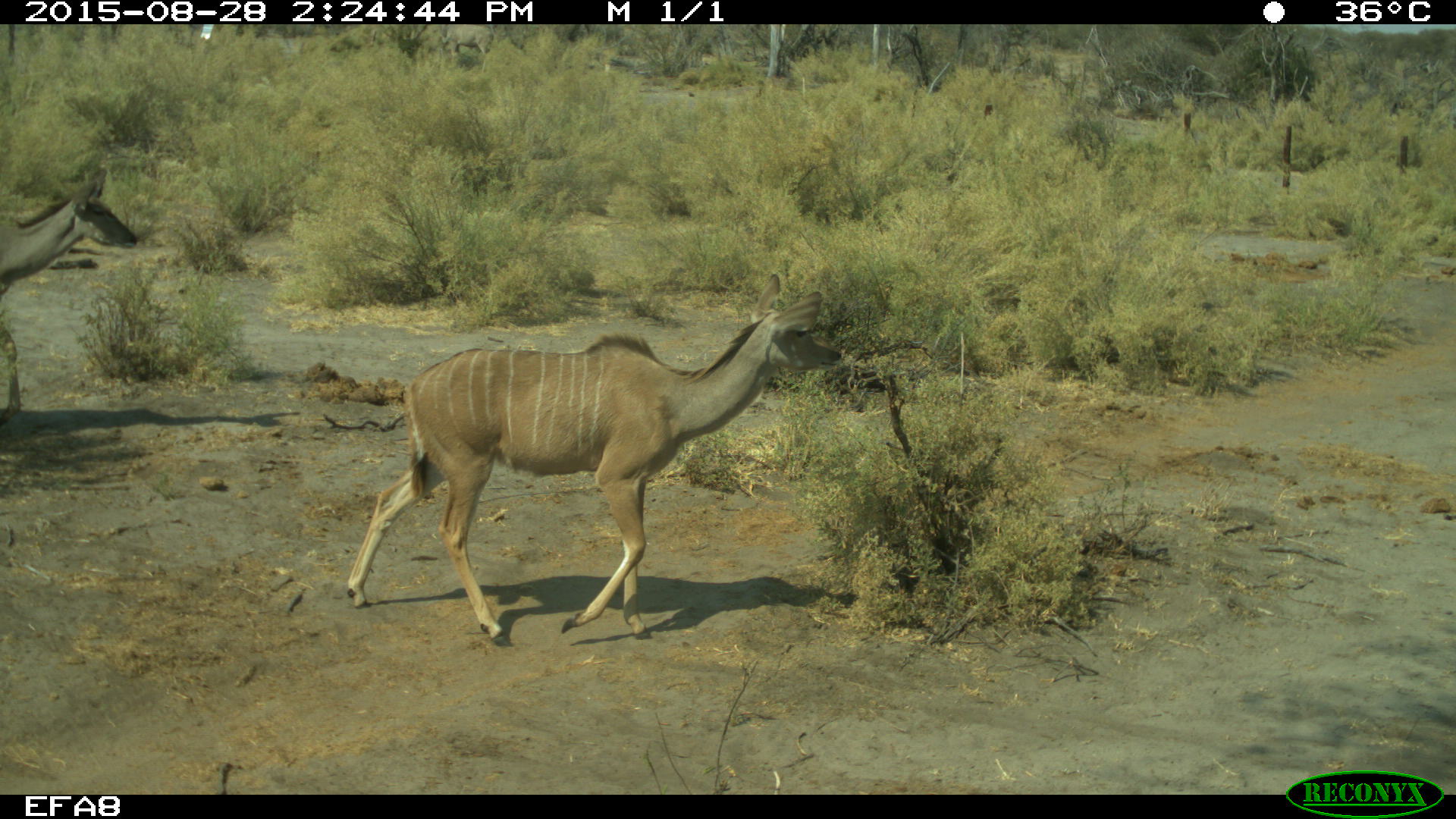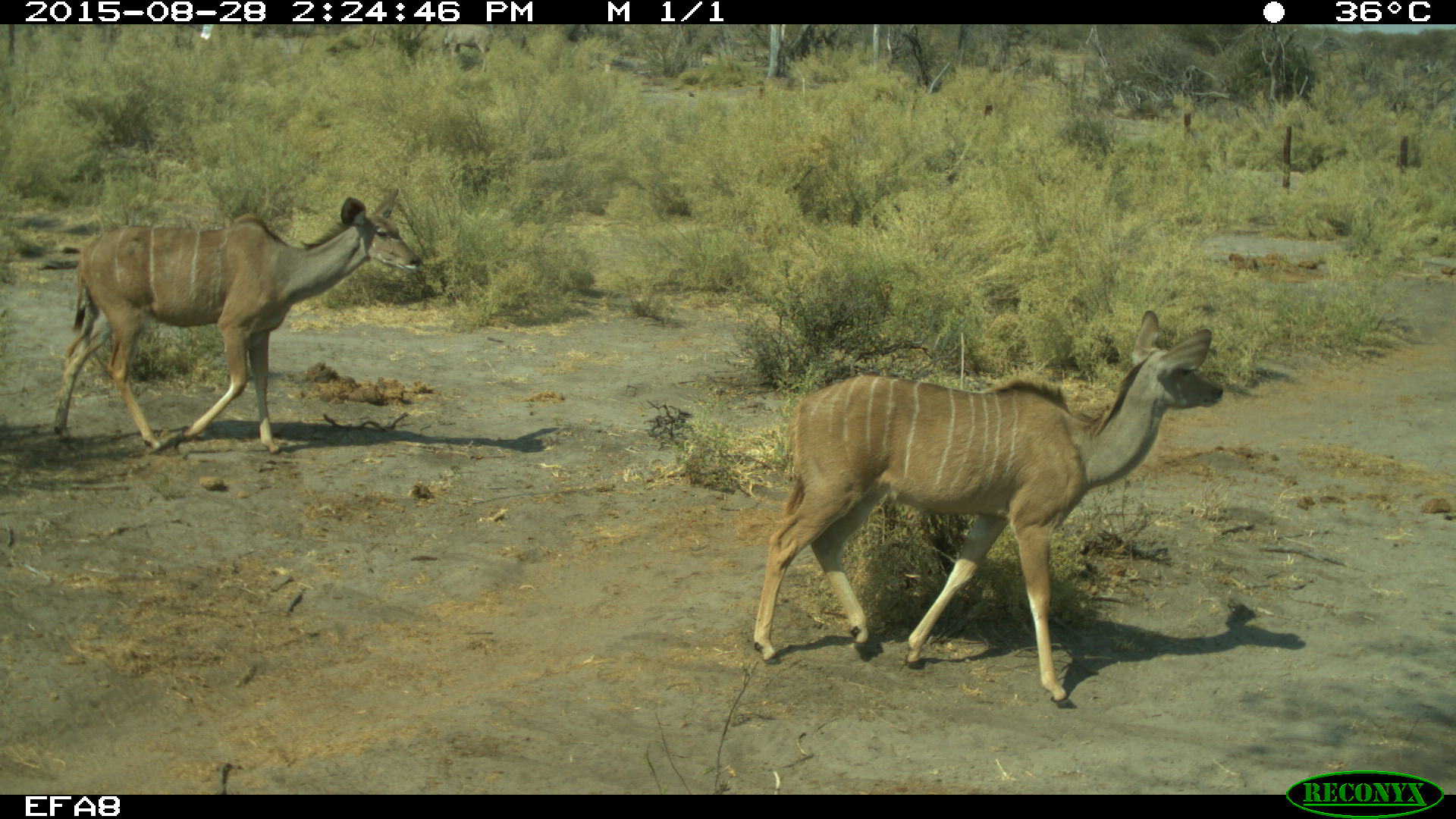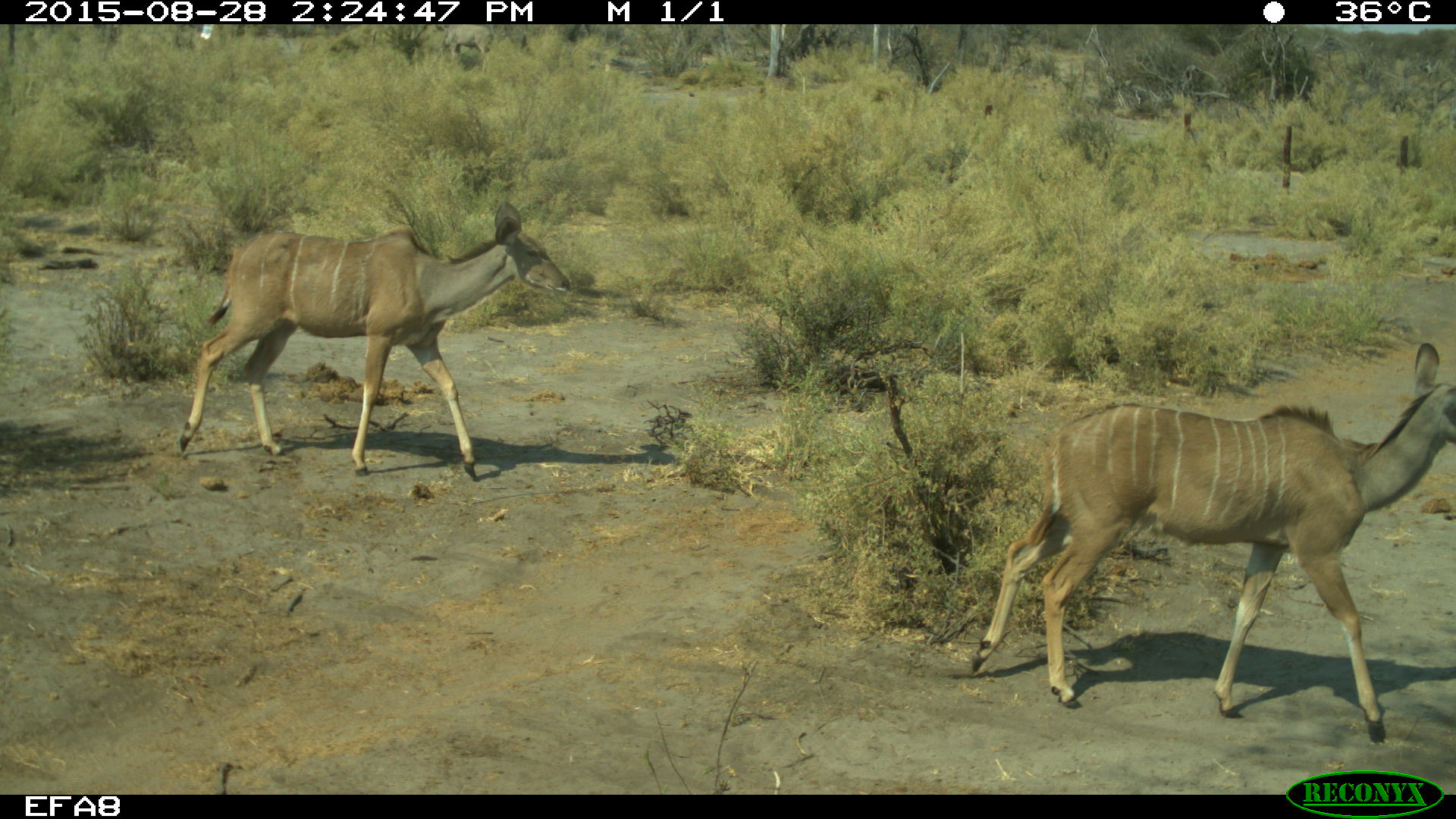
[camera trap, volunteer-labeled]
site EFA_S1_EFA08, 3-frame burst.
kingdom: Animalia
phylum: Chordata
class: Mammalia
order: Artiodactyla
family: Bovidae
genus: Tragelaphus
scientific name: Tragelaphus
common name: kudu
Kudu (Tragelaphus), count 2. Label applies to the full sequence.